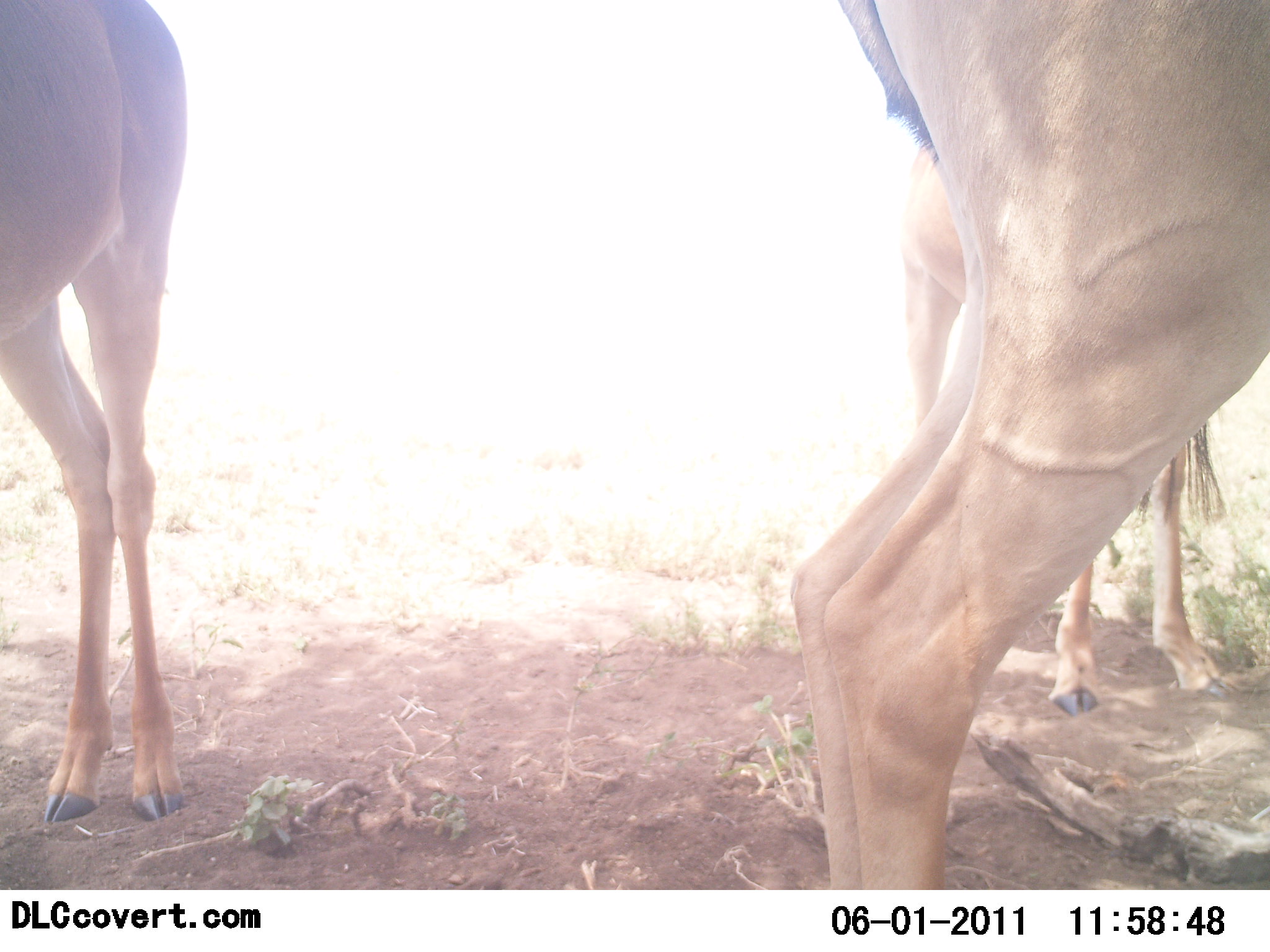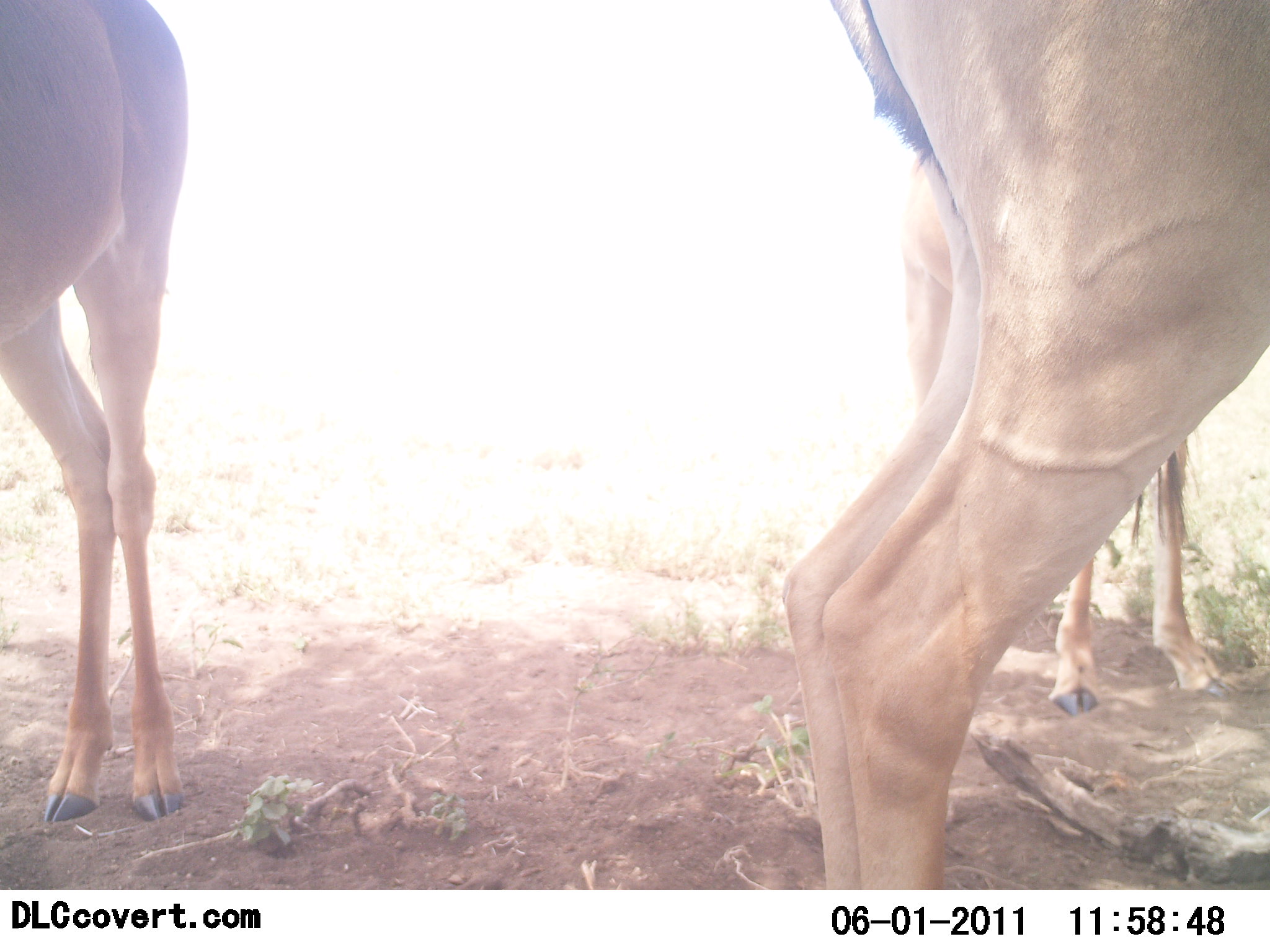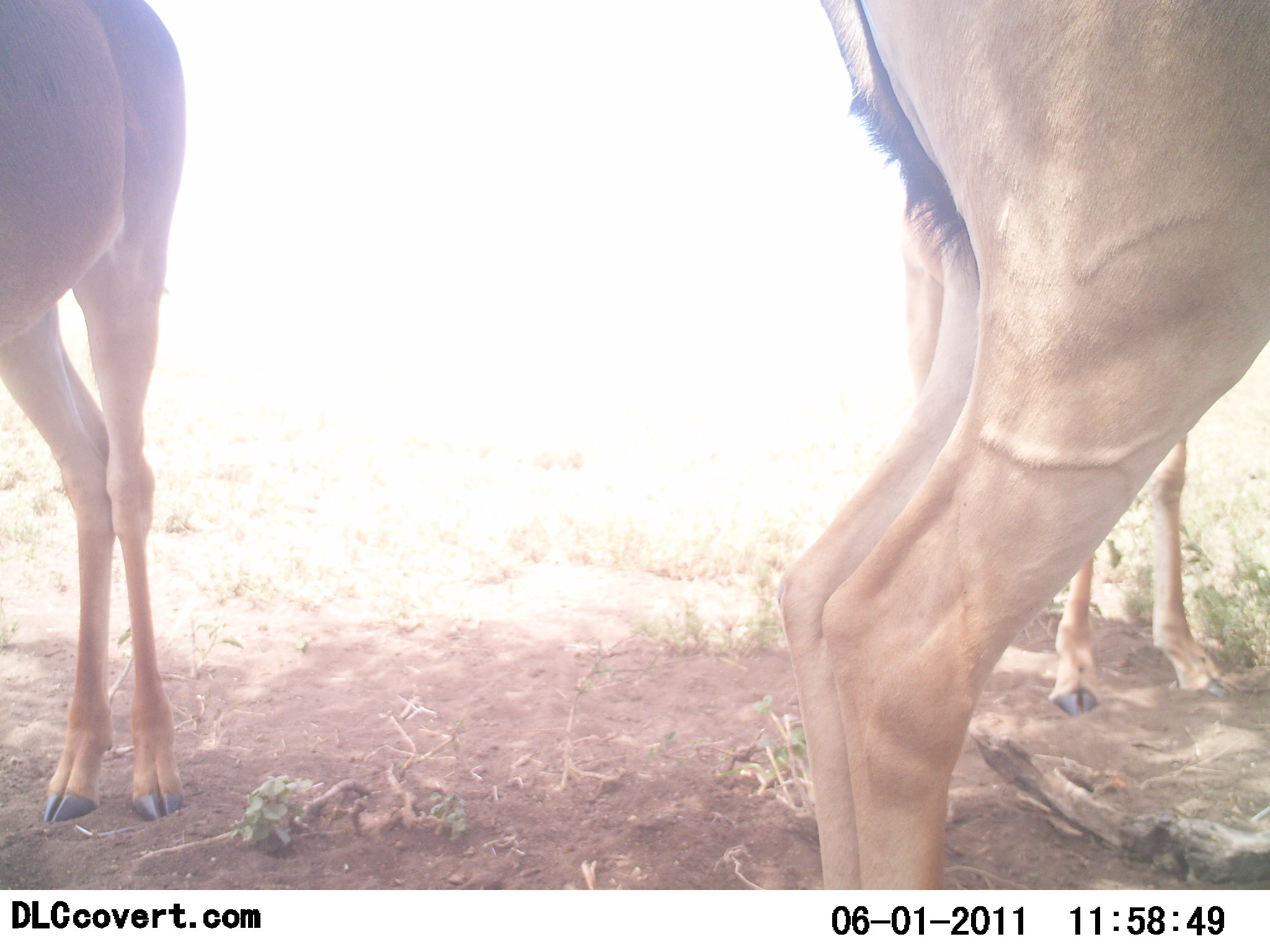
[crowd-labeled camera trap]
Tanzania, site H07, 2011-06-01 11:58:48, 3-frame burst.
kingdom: Animalia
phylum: Chordata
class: Mammalia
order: Artiodactyla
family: Bovidae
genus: Alcelaphus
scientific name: Alcelaphus buselaphus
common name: hartebeest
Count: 3.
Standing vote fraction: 100%.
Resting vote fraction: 0%.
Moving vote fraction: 0%.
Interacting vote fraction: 0%.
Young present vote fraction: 14%.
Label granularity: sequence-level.